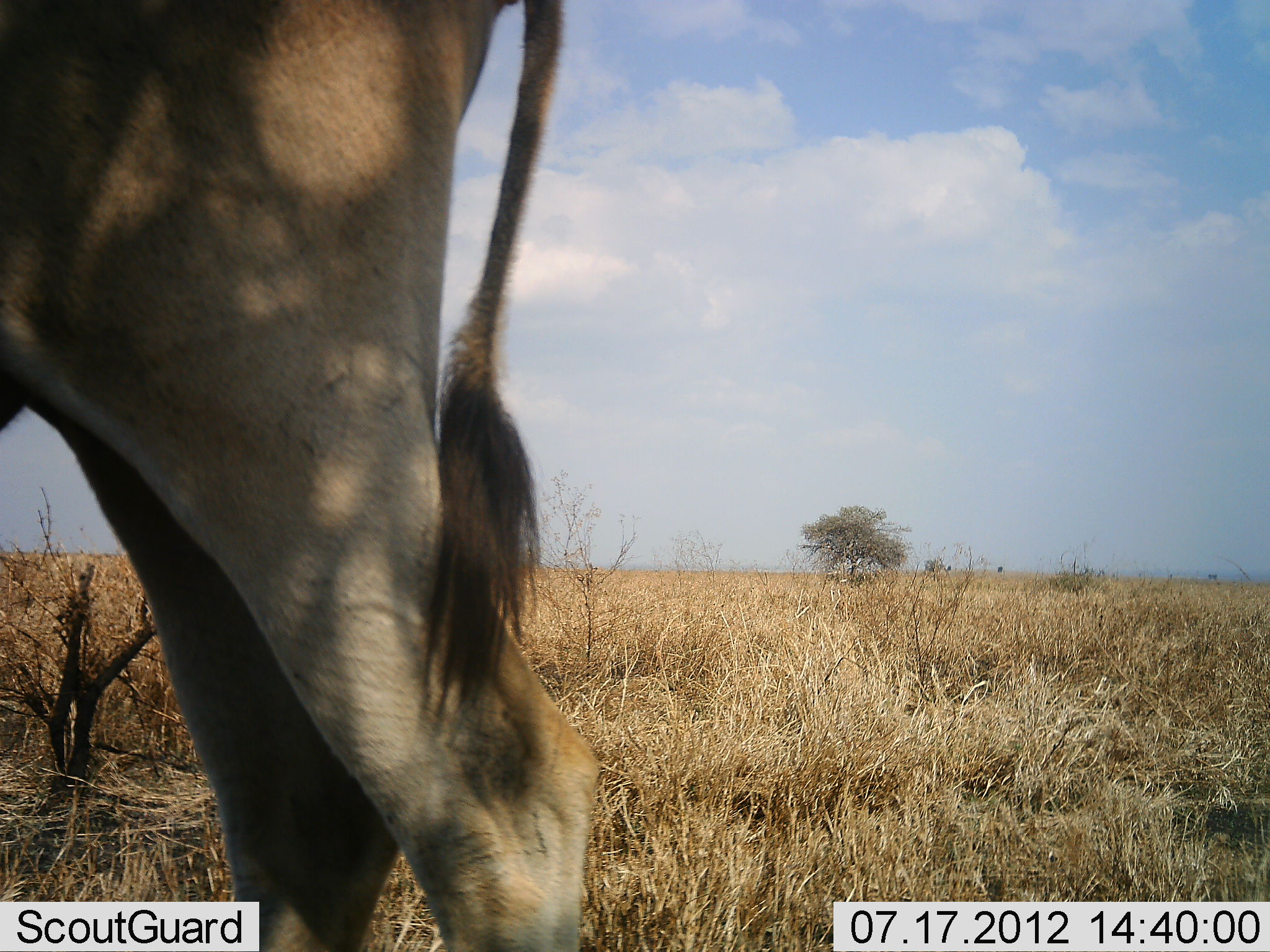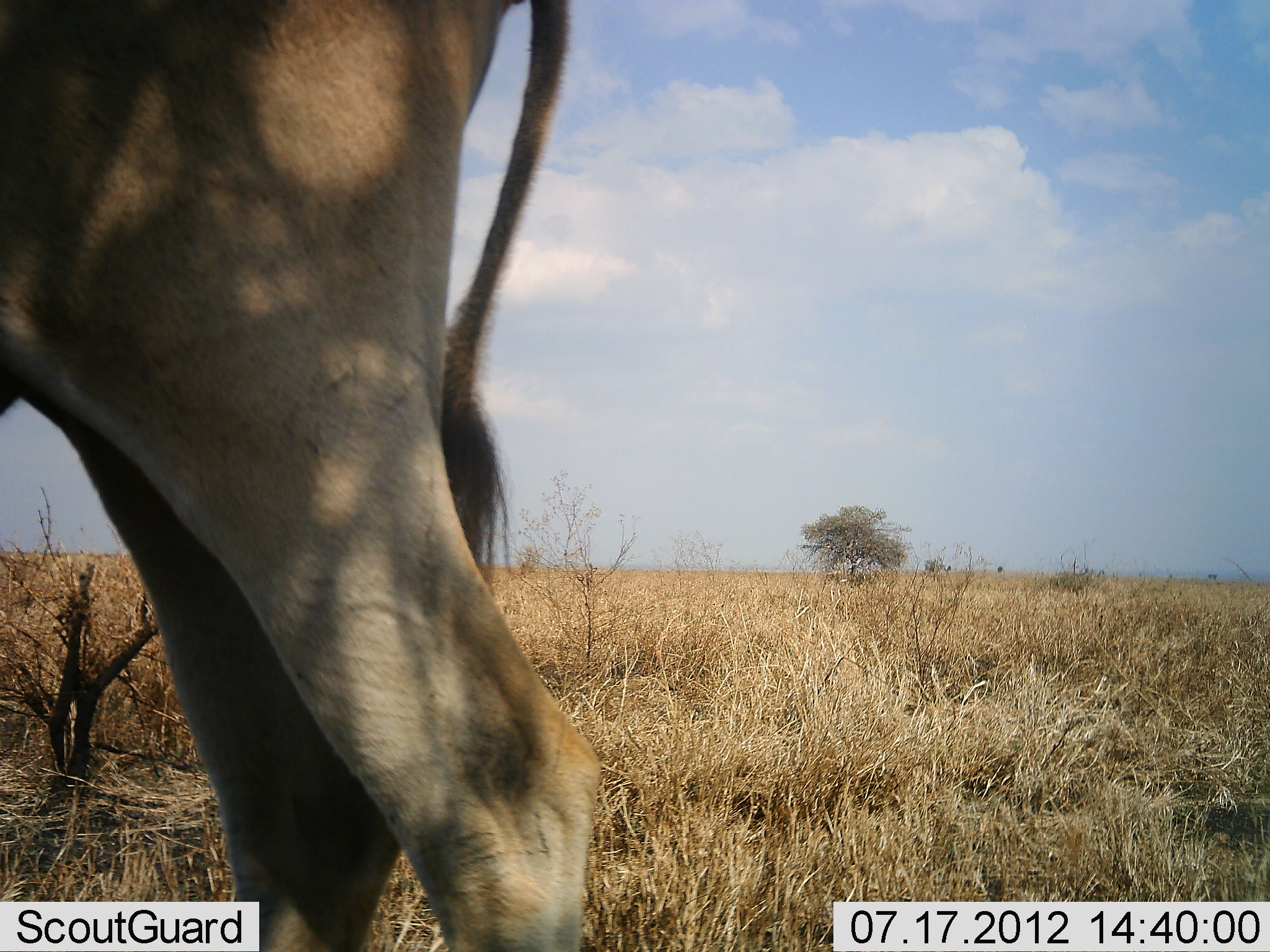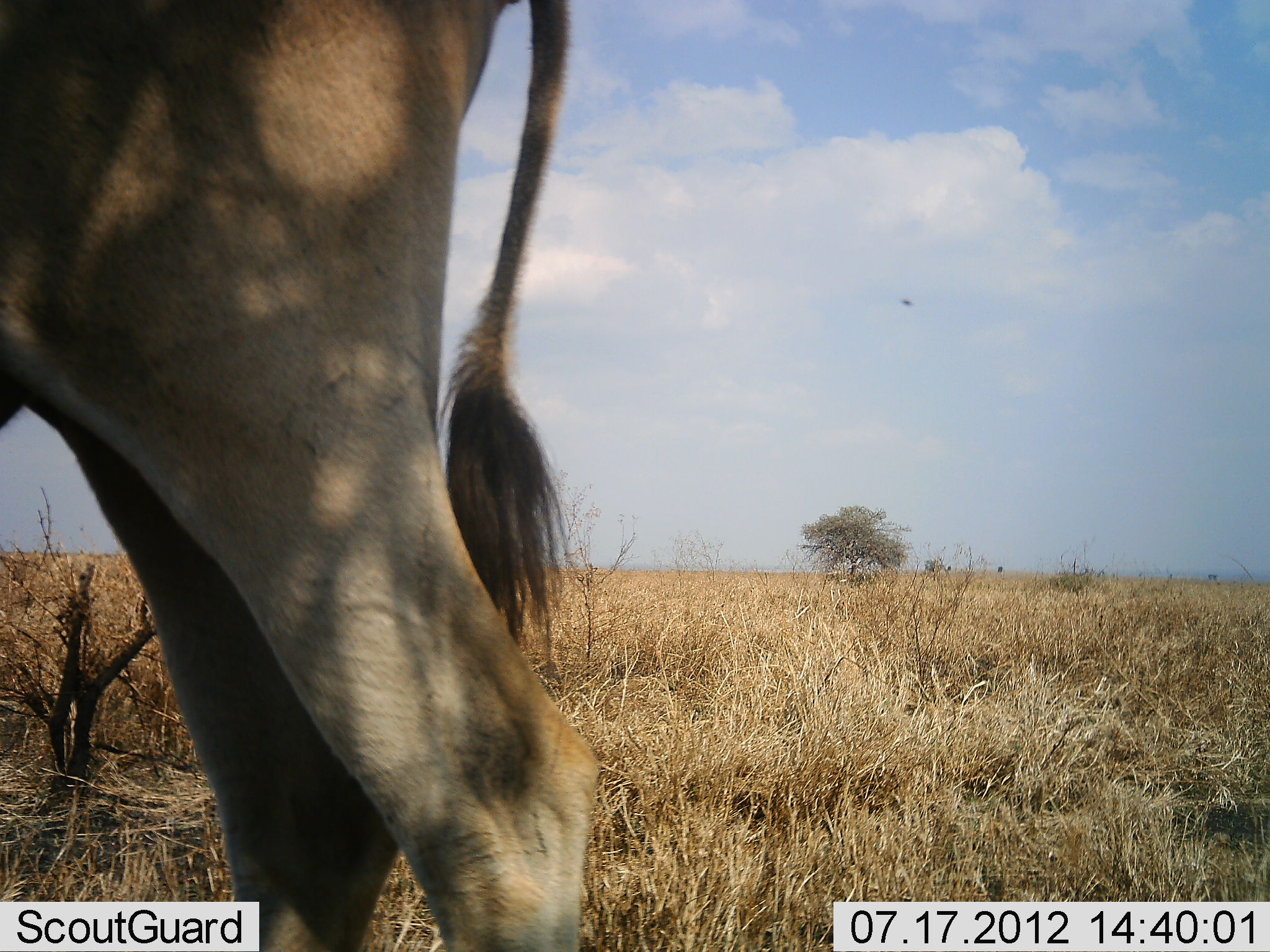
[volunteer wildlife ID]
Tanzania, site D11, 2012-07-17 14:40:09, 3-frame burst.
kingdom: Animalia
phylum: Chordata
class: Mammalia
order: Artiodactyla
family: Bovidae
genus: Tragelaphus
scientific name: Tragelaphus oryx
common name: eland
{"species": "eland (Tragelaphus oryx)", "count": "1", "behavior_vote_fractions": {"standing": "100%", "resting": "0%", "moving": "0%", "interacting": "0%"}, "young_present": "0%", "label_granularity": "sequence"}